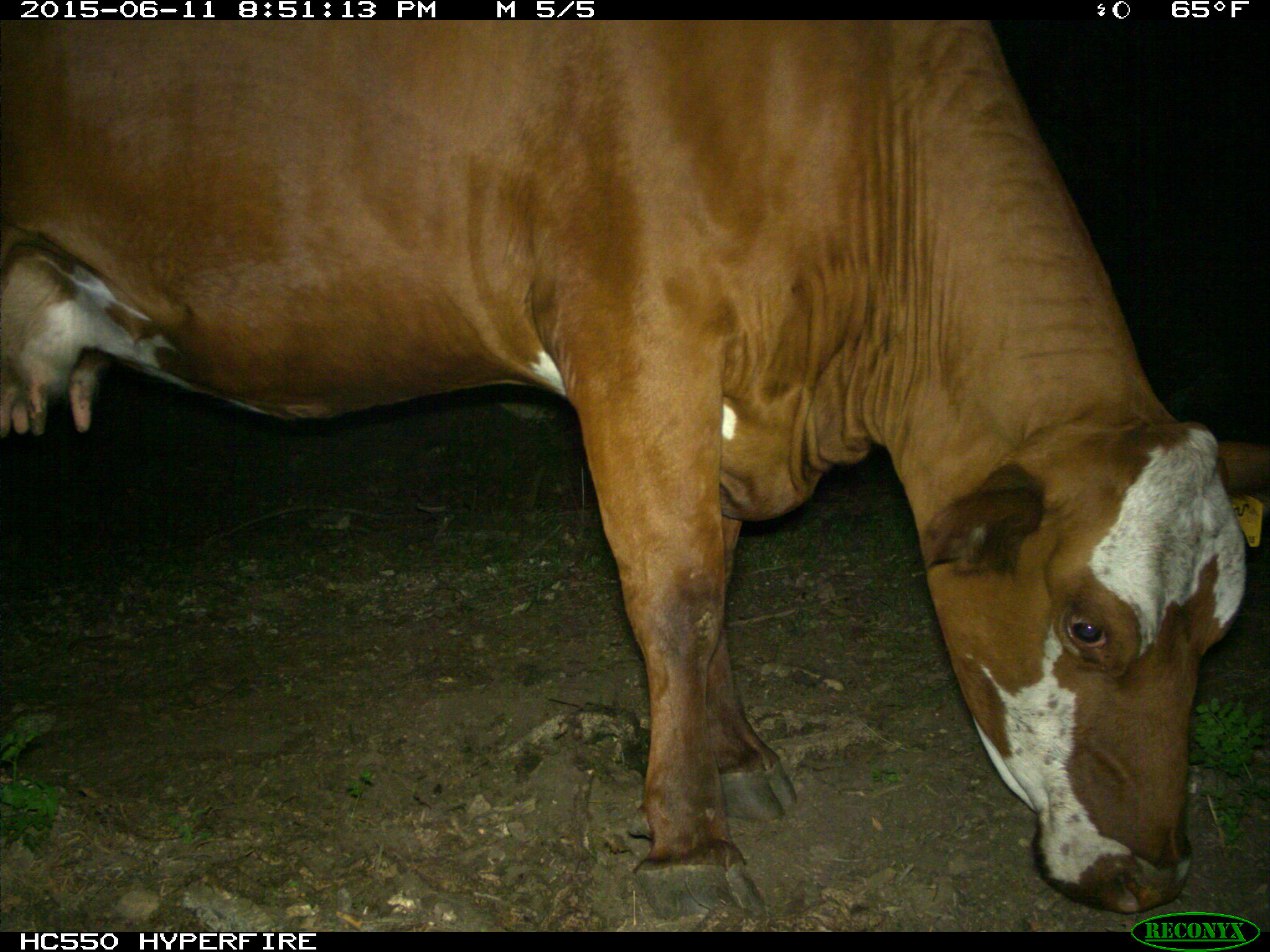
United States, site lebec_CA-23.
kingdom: Animalia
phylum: Chordata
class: Mammalia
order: Artiodactyla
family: Bovidae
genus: Bos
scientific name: Bos taurus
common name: domestic cow